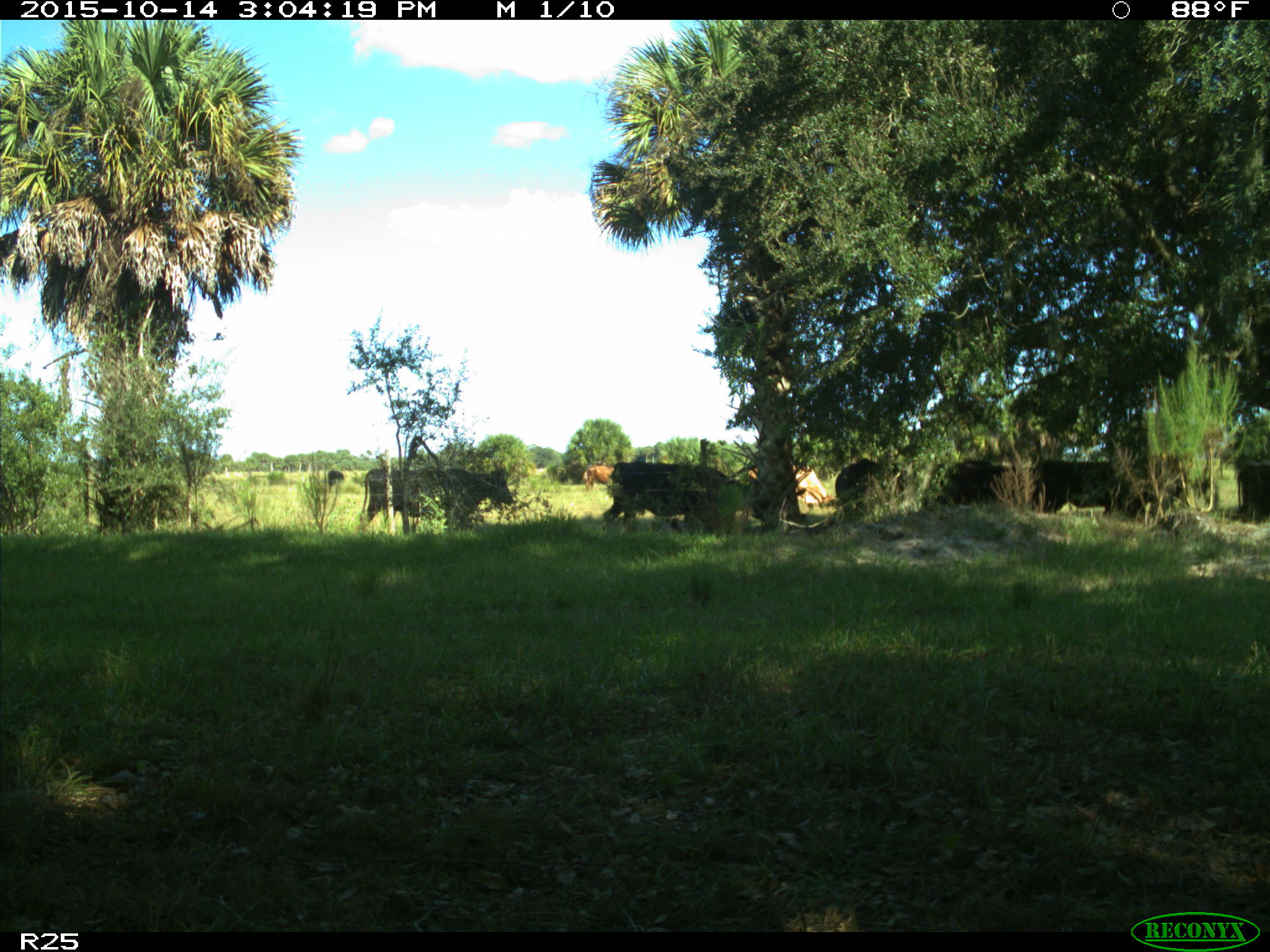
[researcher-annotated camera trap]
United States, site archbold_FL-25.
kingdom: Animalia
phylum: Chordata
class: Mammalia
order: Artiodactyla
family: Bovidae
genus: Bos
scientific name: Bos taurus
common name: domestic cow